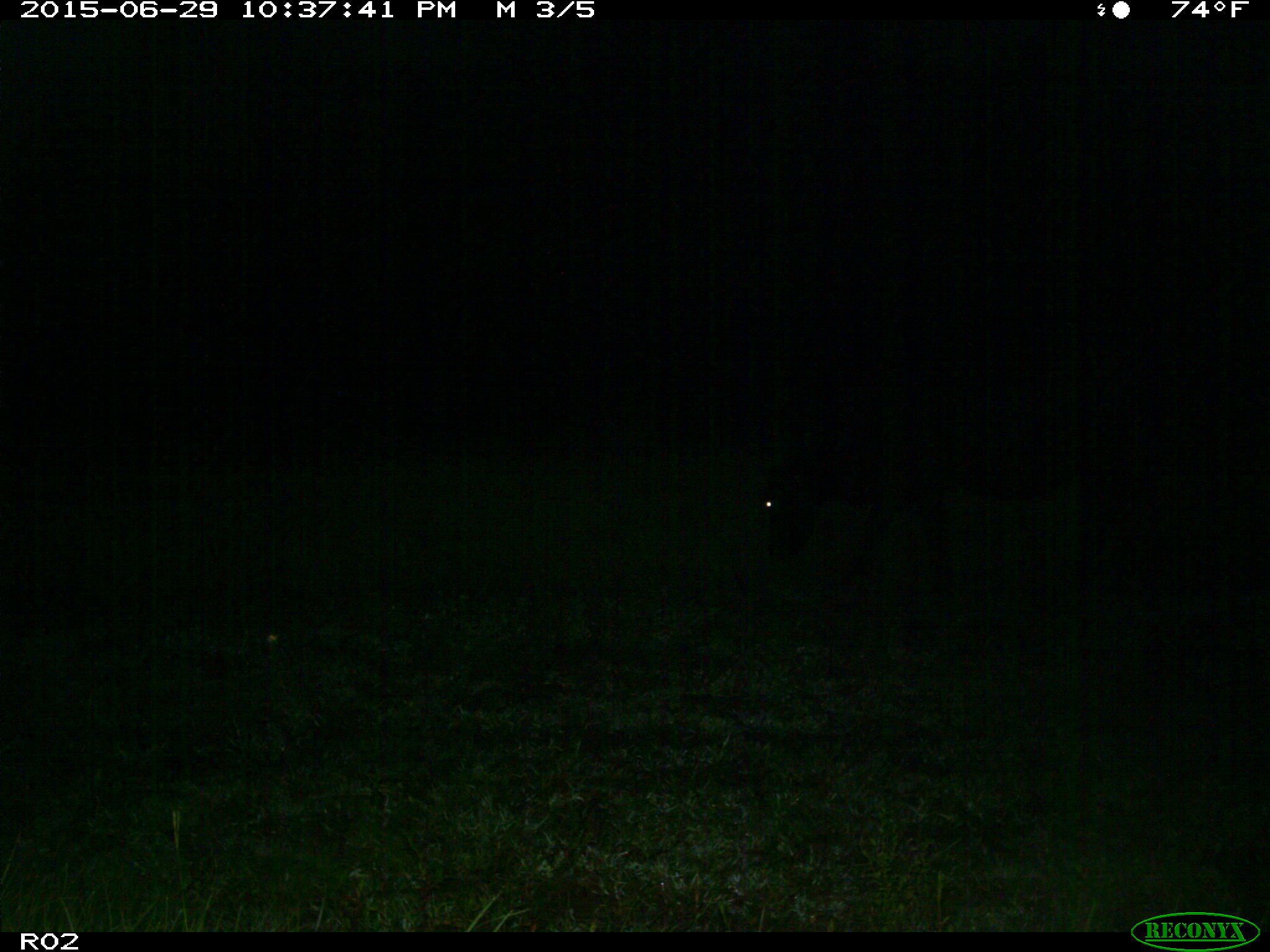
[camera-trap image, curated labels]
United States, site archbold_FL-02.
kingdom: Animalia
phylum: Chordata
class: Mammalia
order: Artiodactyla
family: Bovidae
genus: Bos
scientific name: Bos taurus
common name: domestic cow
Bos taurus (domestic cow).